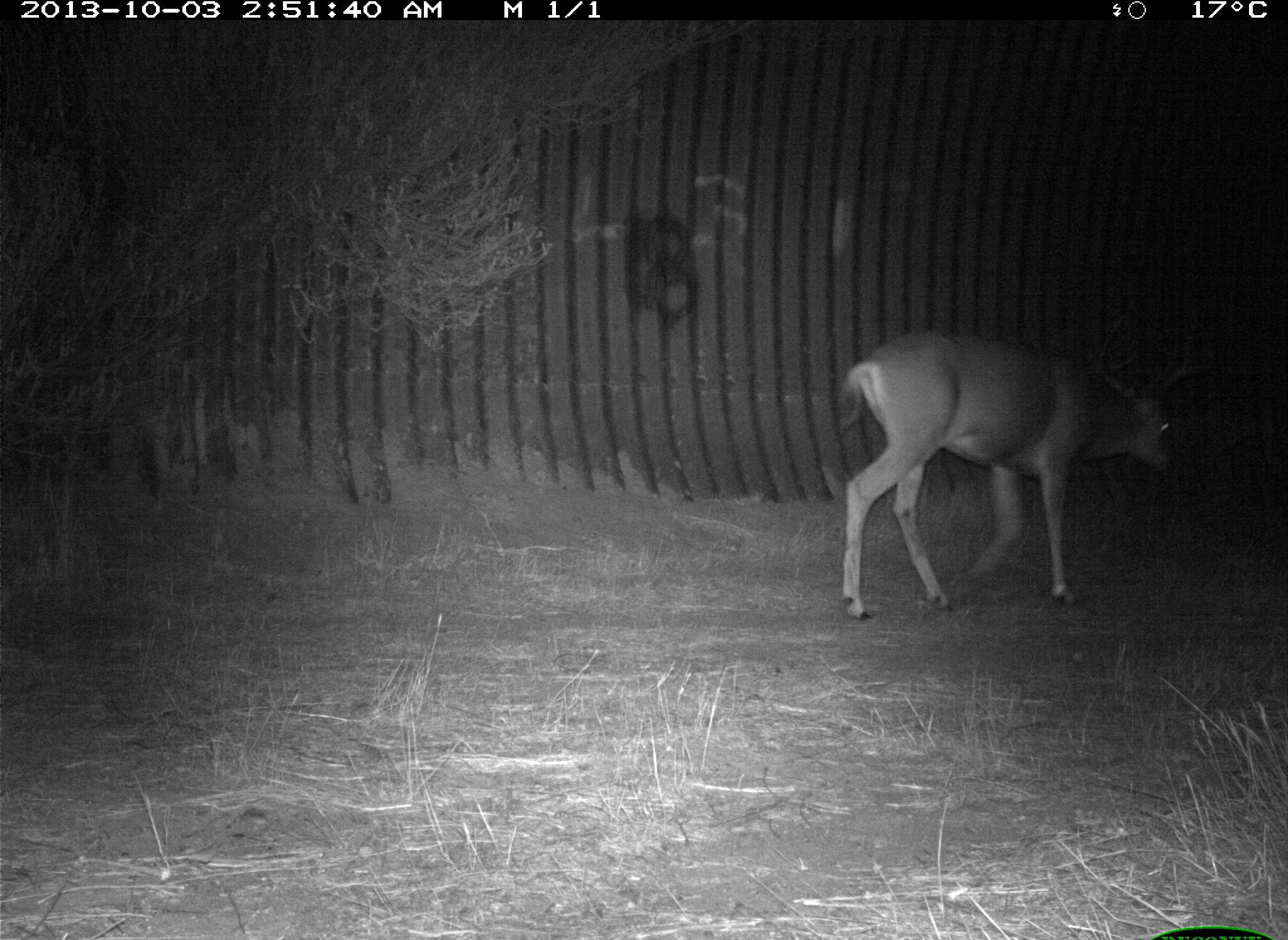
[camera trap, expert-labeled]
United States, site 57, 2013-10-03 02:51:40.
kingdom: Animalia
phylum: Chordata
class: Mammalia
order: Artiodactyla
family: Cervidae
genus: Odocoileus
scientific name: Odocoileus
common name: deer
Deer (Odocoileus).